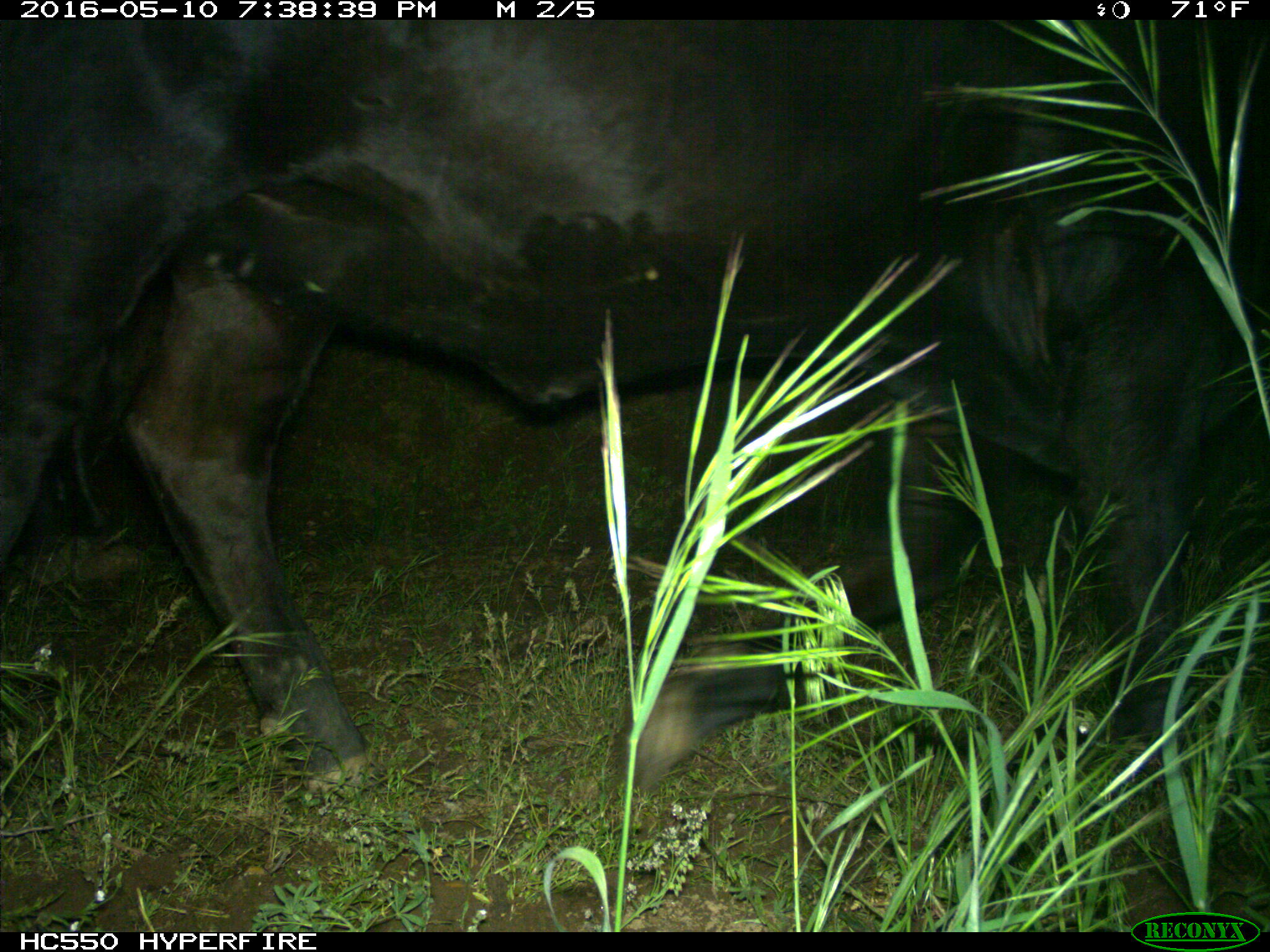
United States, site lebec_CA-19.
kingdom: Animalia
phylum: Chordata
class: Mammalia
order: Artiodactyla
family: Bovidae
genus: Bos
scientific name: Bos taurus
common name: domestic cow